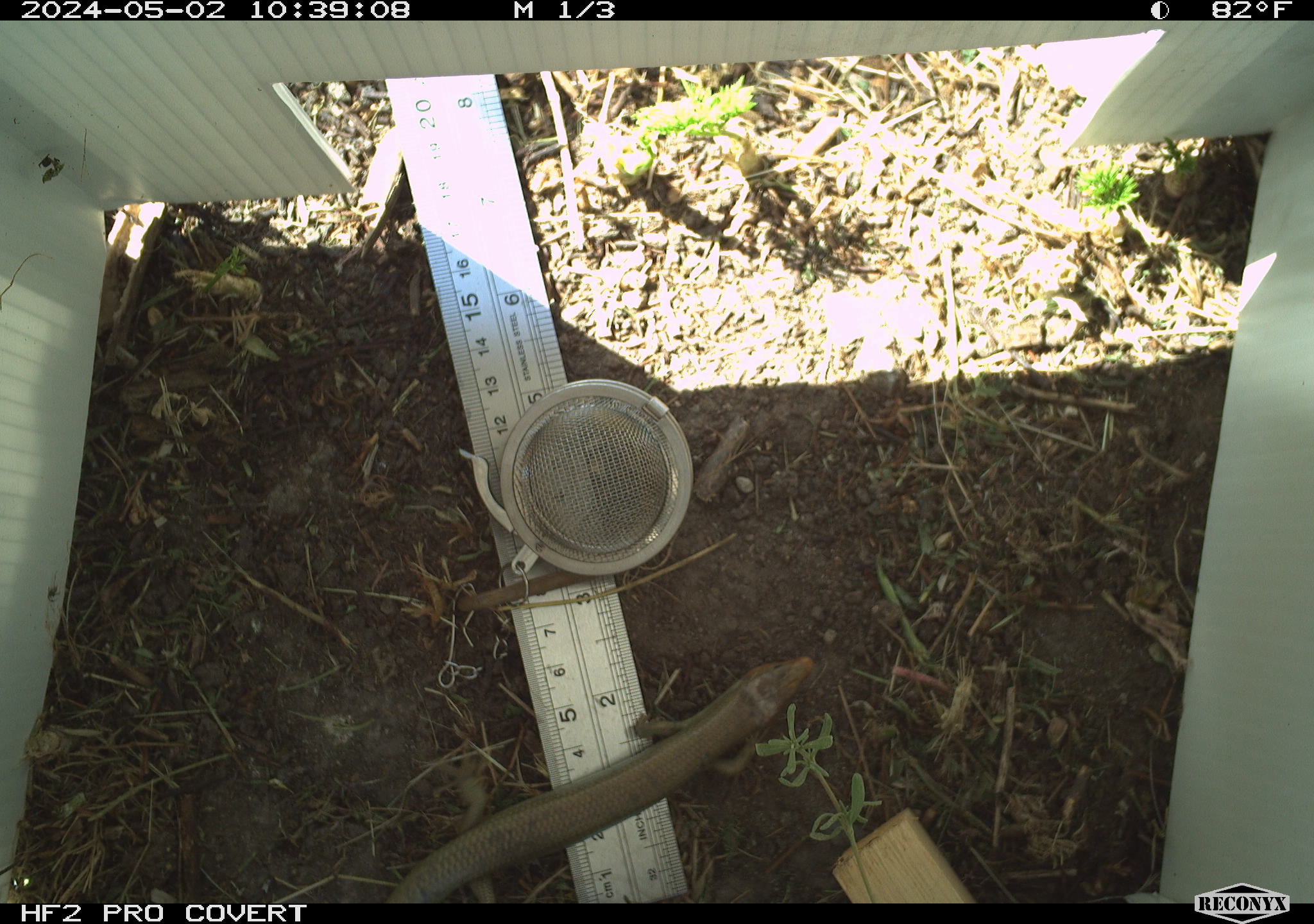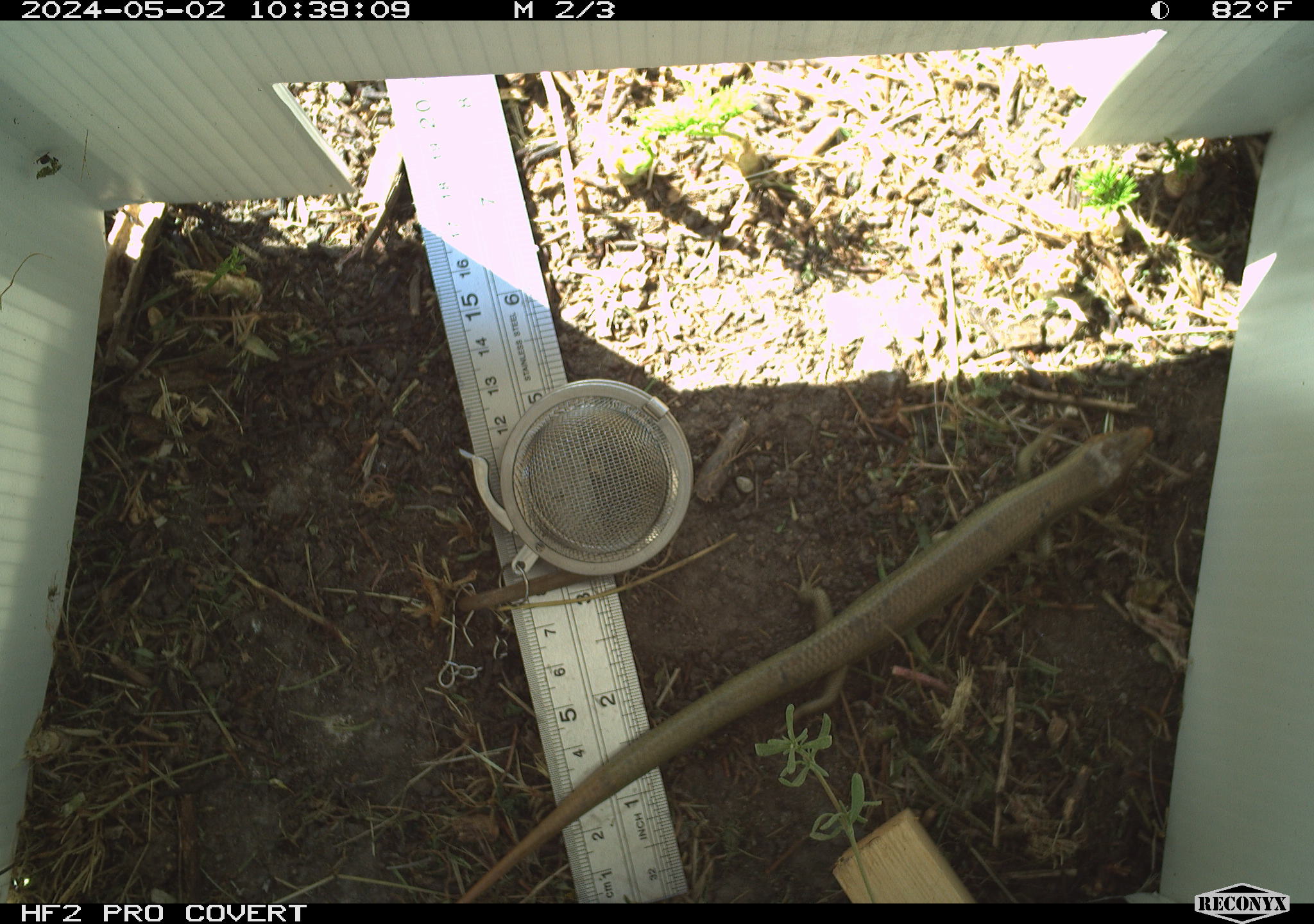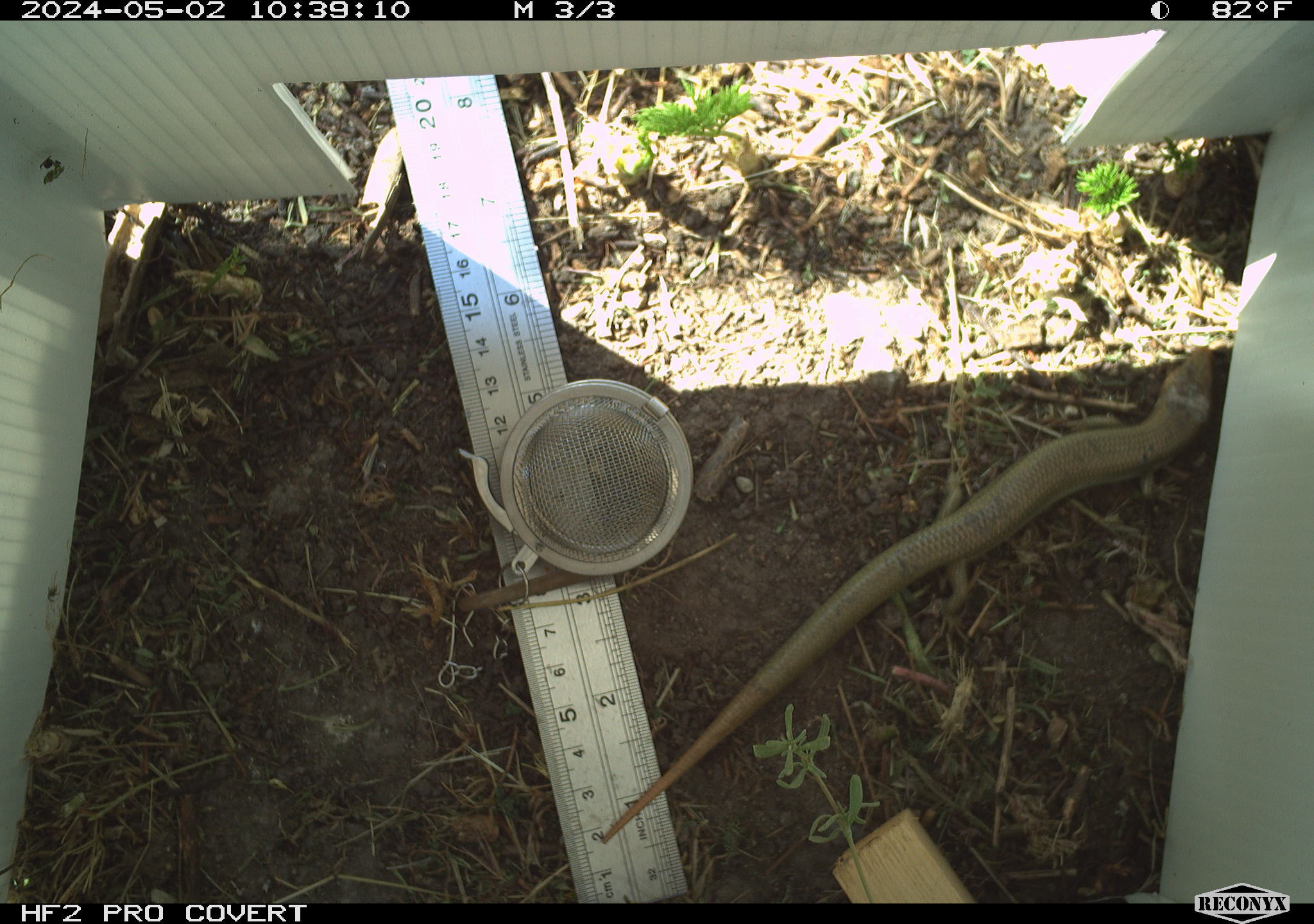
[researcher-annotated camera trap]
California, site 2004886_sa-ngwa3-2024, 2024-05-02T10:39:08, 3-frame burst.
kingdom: Animalia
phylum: Chordata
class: Reptilia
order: Squamata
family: Scincidae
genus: Plestiodon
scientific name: Plestiodon gilberti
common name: gilbert's skink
Gilbert's skink (Plestiodon gilberti).